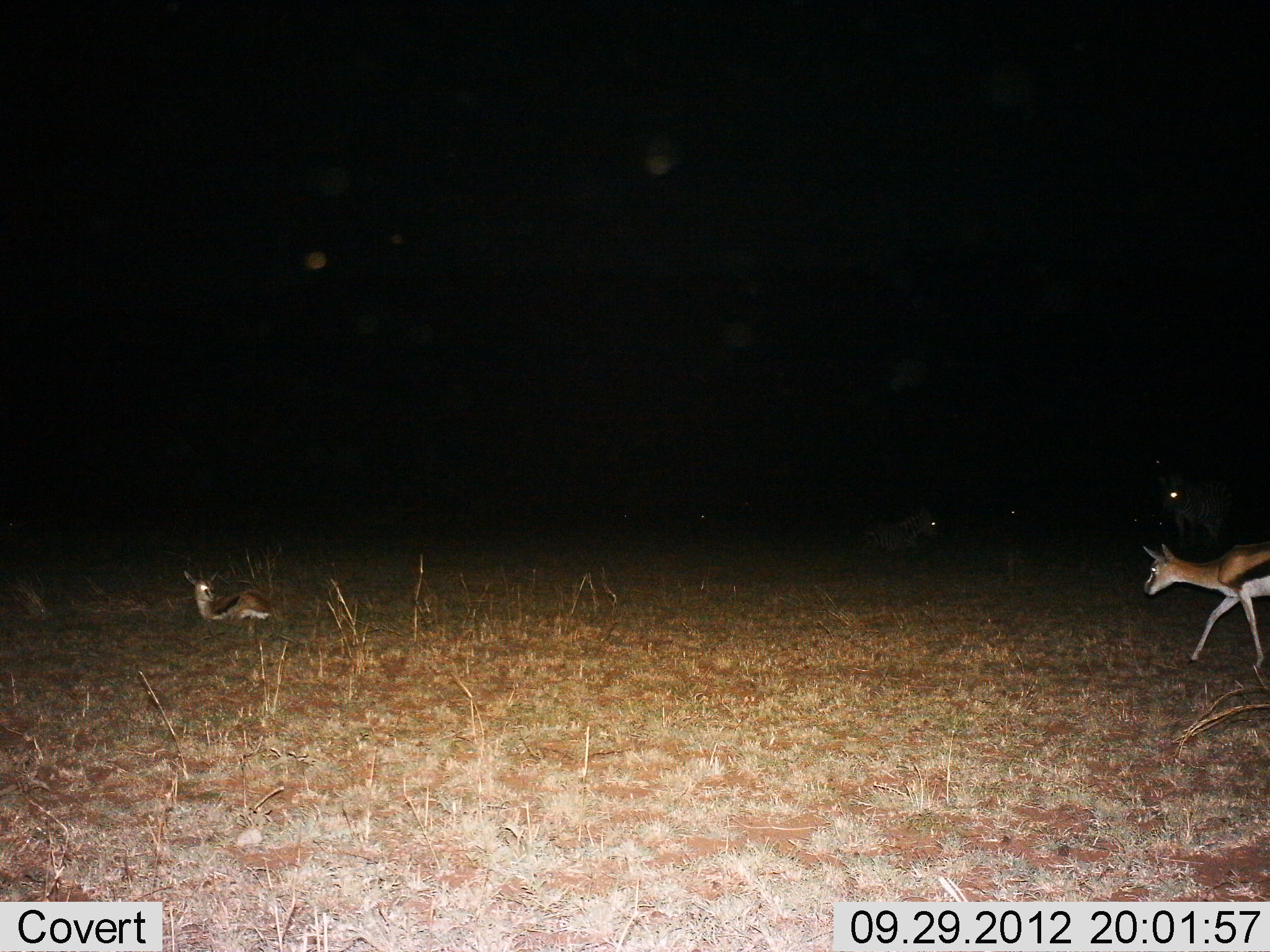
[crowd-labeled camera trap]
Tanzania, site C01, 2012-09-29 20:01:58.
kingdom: Animalia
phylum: Chordata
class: Mammalia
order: Artiodactyla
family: Bovidae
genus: Eudorcas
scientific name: Eudorcas thomsonii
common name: thomson's gazelle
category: gazellethomsons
Gazellethomsons (thomson's gazelle) (Eudorcas thomsonii), count 2. Behavior (volunteer vote fractions): standing 36%, resting 100%, moving 64%, interacting 0%. Young present (vote fraction): 9%. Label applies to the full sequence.